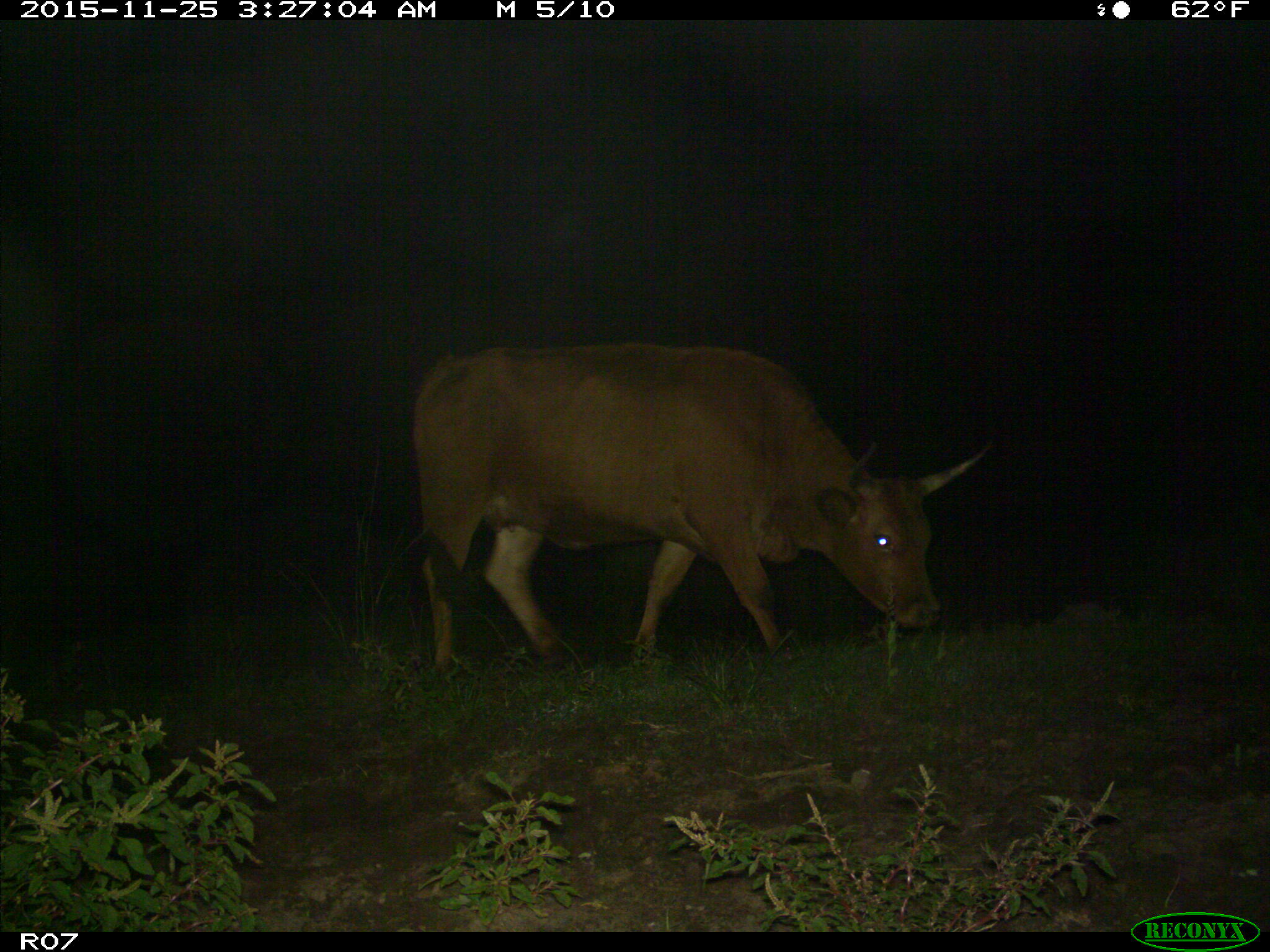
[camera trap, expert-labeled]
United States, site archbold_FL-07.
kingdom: Animalia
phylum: Chordata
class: Mammalia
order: Artiodactyla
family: Bovidae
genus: Bos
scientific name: Bos taurus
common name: domestic cow